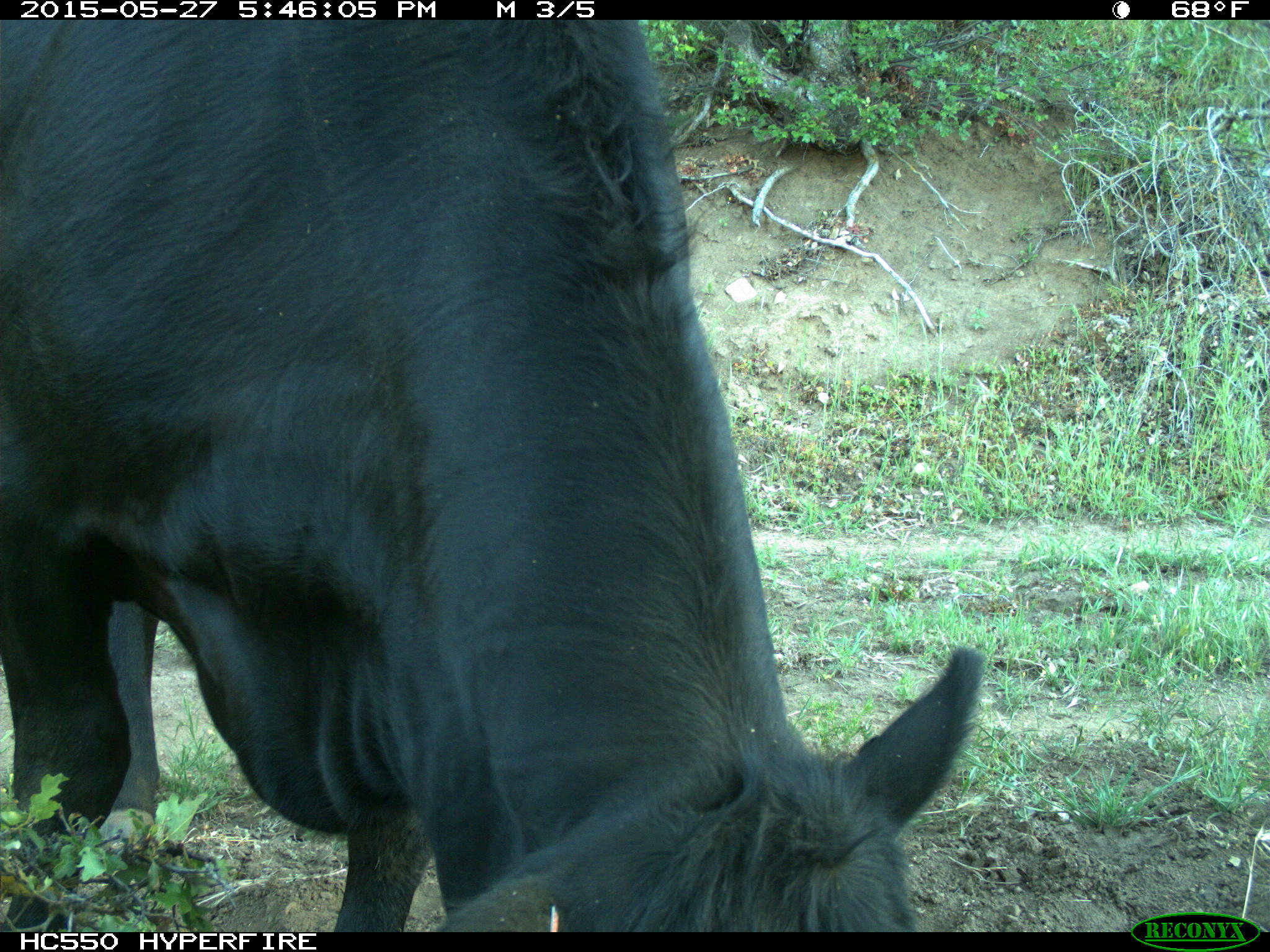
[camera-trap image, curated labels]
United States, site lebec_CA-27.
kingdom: Animalia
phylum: Chordata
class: Mammalia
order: Artiodactyla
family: Bovidae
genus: Bos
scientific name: Bos taurus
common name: domestic cow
Bos taurus (domestic cow).